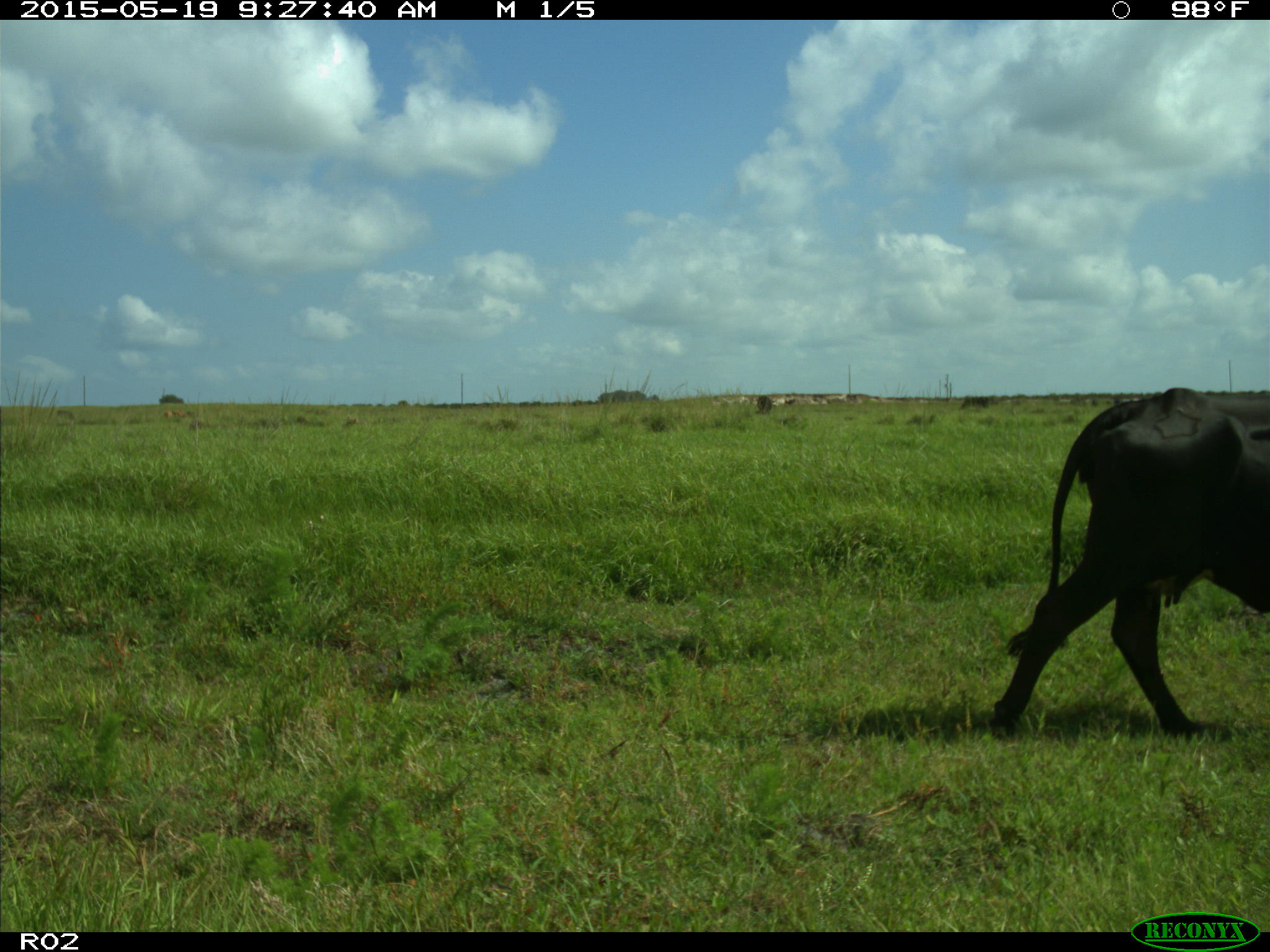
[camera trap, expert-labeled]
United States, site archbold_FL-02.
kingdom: Animalia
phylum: Chordata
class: Mammalia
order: Artiodactyla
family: Bovidae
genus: Bos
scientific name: Bos taurus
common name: domestic cow